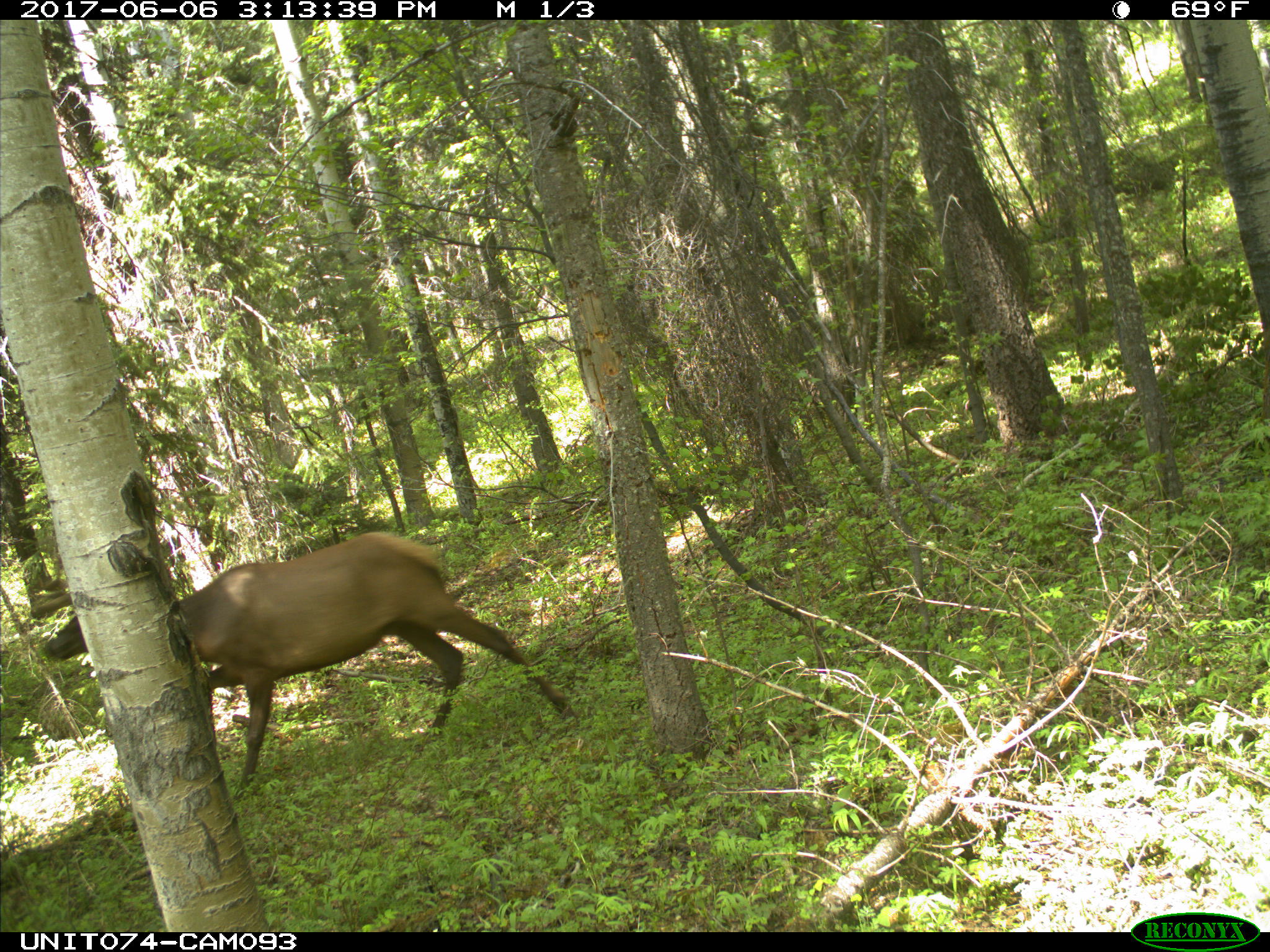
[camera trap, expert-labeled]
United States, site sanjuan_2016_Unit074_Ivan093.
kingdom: Animalia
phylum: Chordata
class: Mammalia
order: Artiodactyla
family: Cervidae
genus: Cervus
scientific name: Cervus elaphus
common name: red deer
Cervus elaphus (red deer).